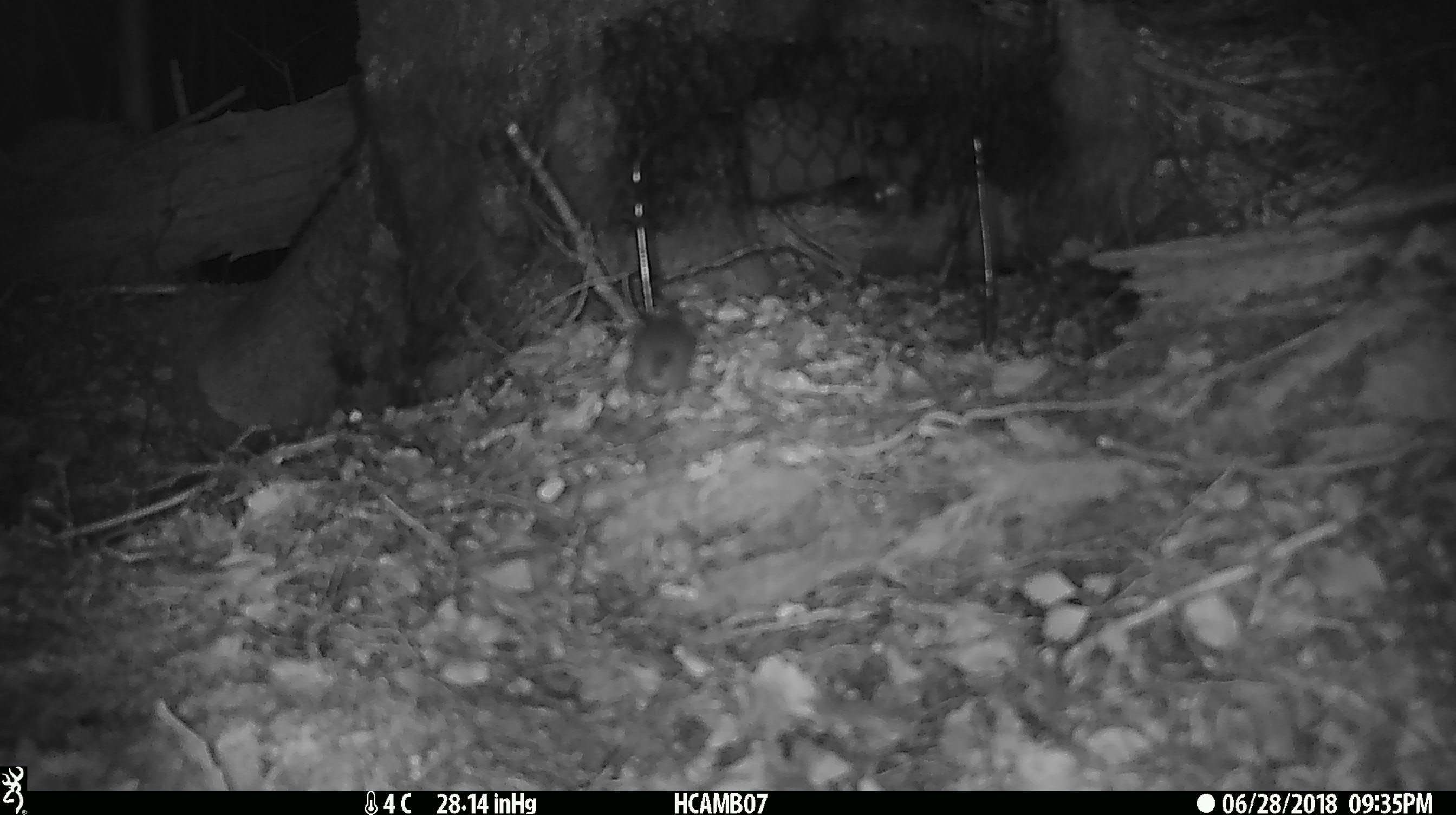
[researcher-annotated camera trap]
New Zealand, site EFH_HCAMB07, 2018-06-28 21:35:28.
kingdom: Animalia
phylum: Chordata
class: Mammalia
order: Rodentia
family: Muridae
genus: Mus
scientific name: Mus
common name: mouse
Mouse (Mus).